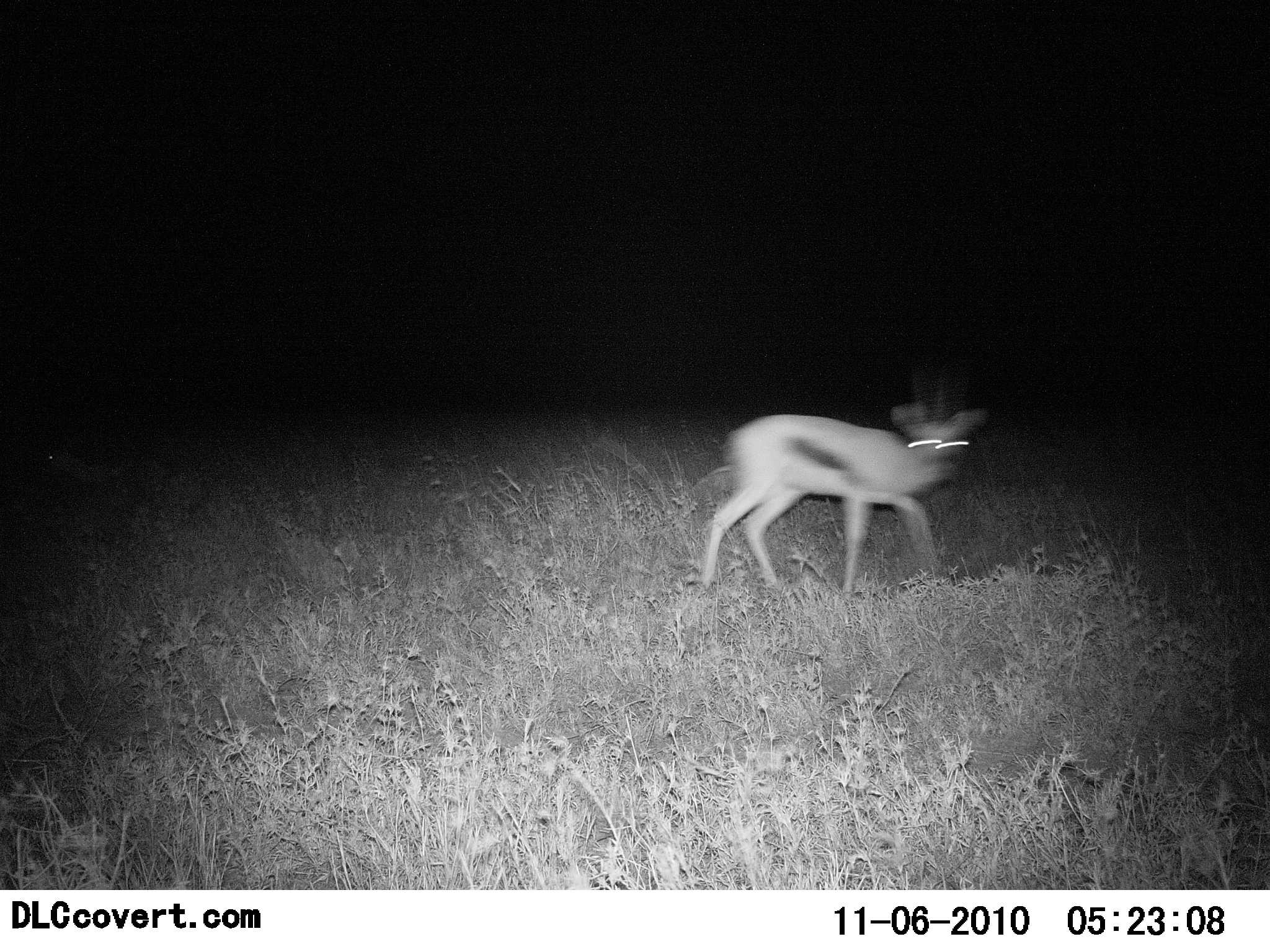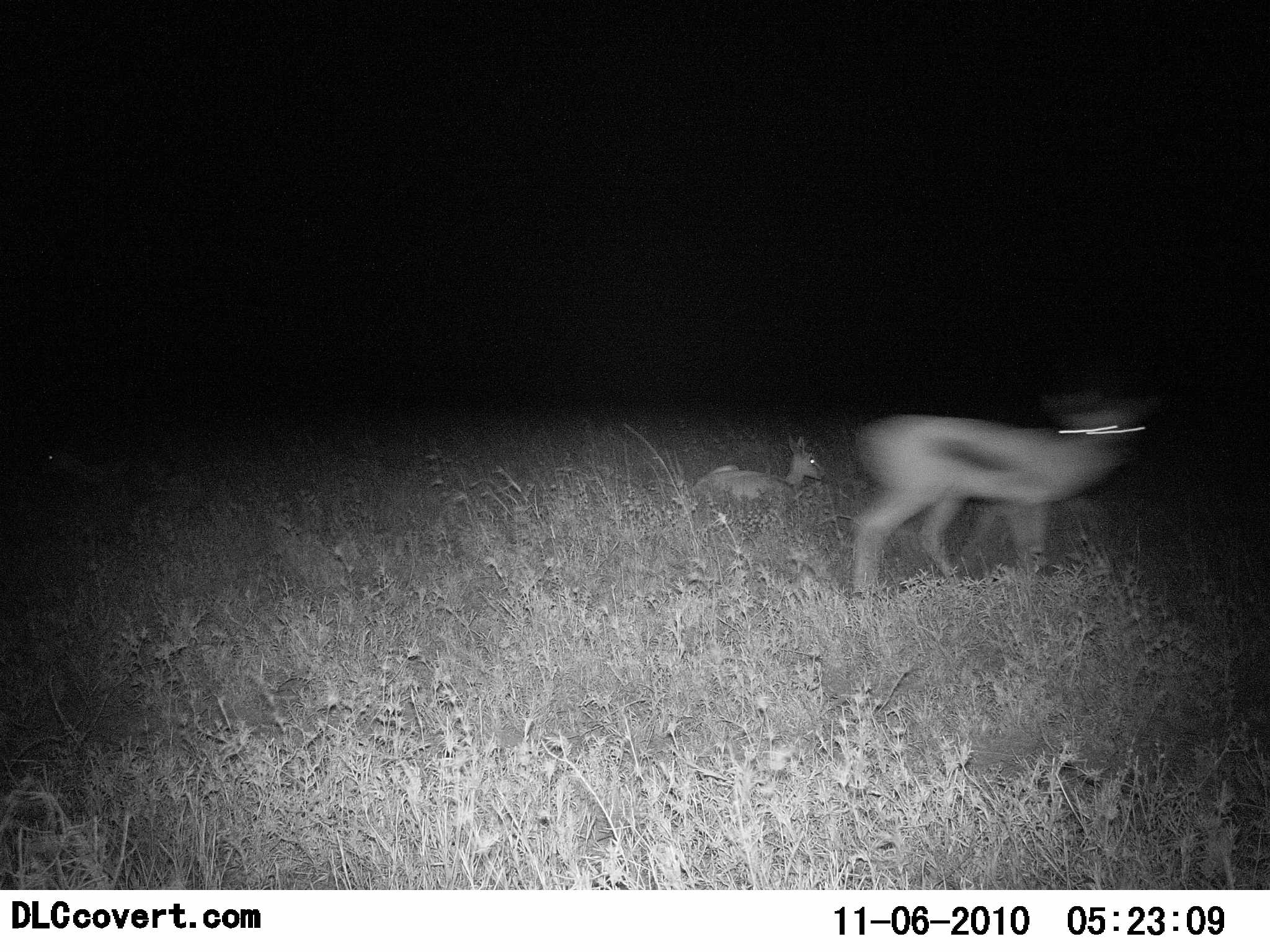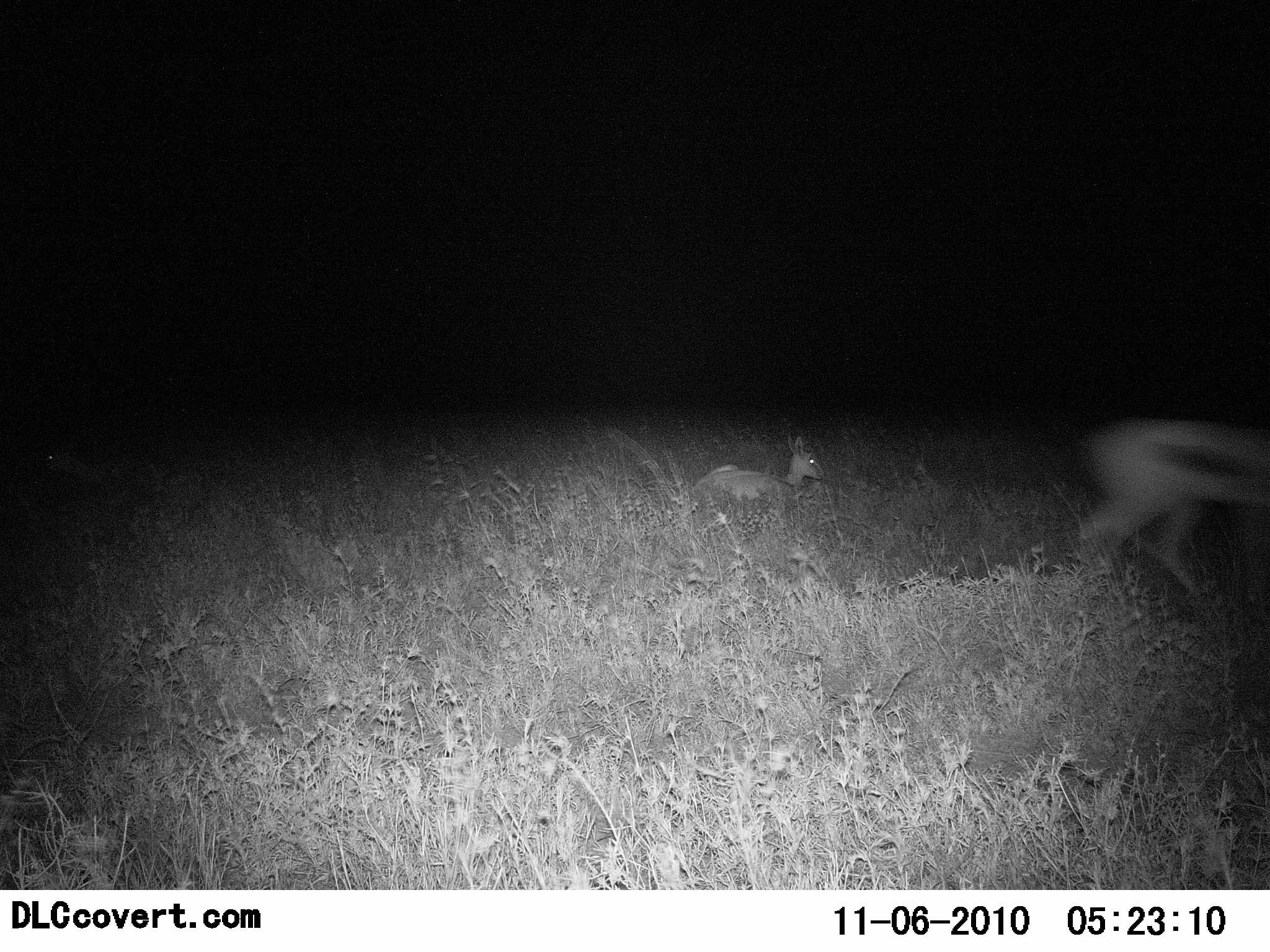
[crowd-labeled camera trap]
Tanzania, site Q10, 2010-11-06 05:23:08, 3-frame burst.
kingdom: Animalia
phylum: Chordata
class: Mammalia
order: Artiodactyla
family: Bovidae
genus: Eudorcas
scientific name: Eudorcas thomsonii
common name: thomson's gazelle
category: gazellethomsons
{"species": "gazellethomsons (thomson's gazelle) (Eudorcas thomsonii)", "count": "2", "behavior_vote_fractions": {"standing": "8%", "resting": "85%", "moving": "100%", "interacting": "0%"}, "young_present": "23%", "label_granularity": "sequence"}